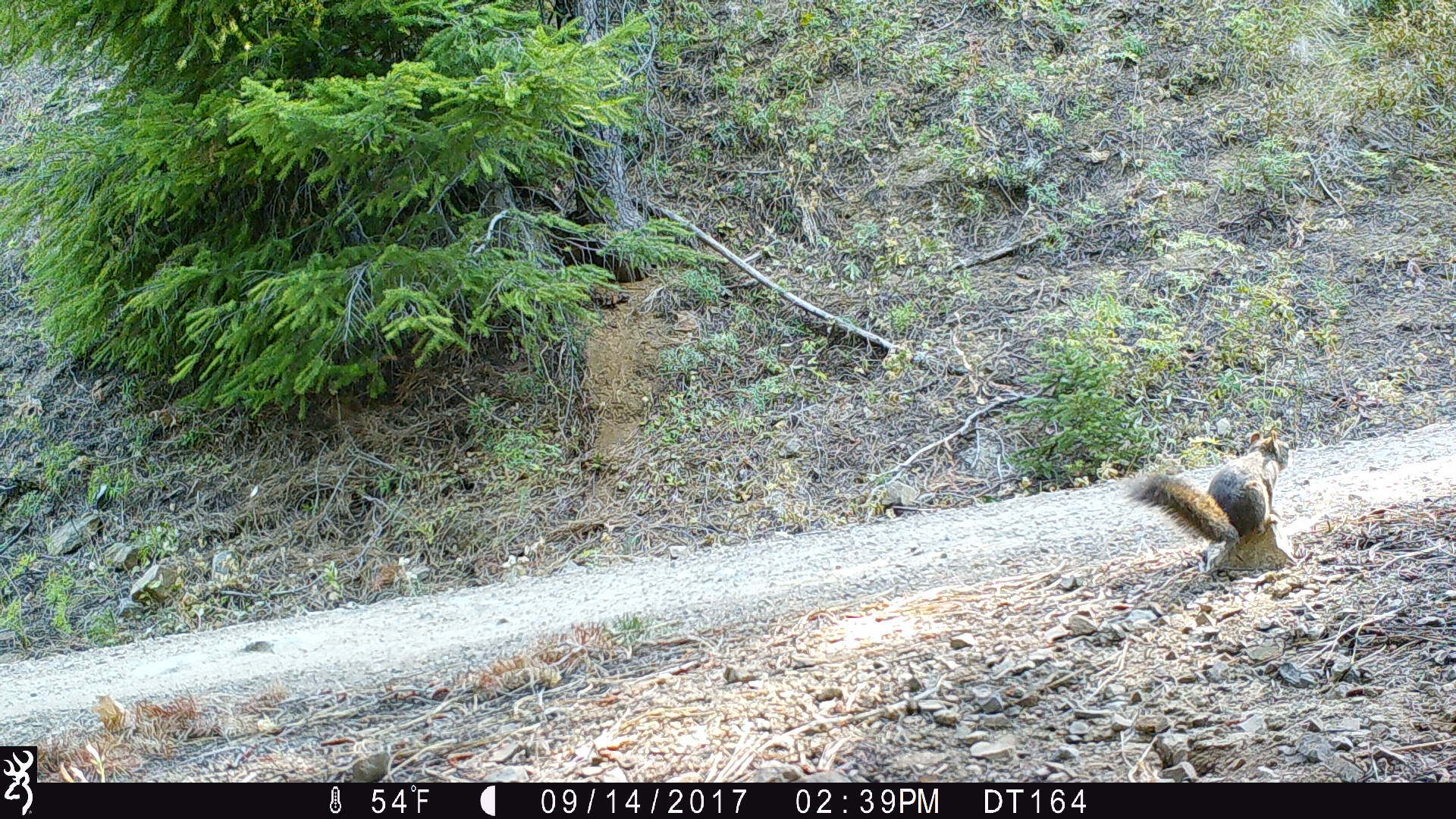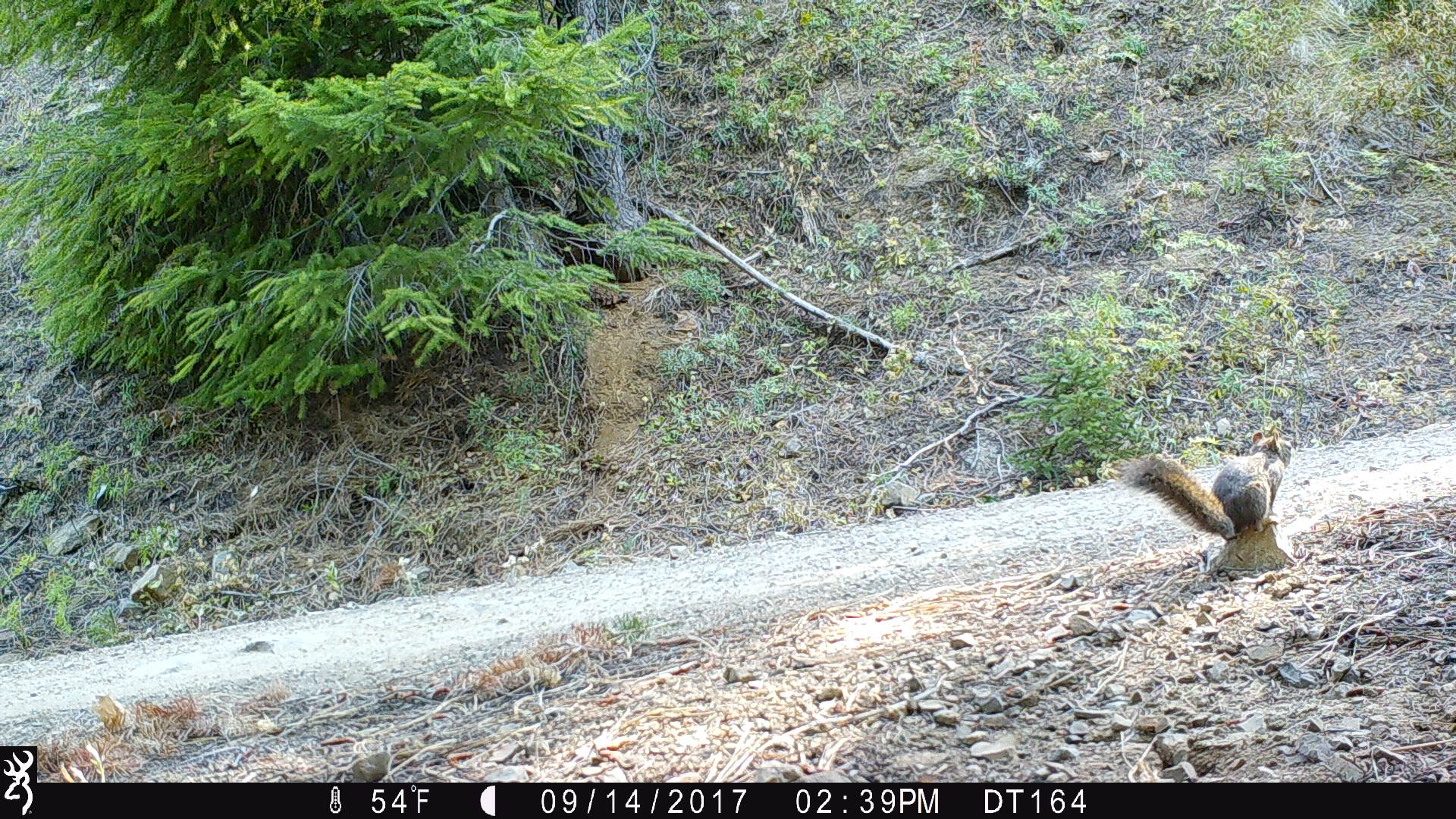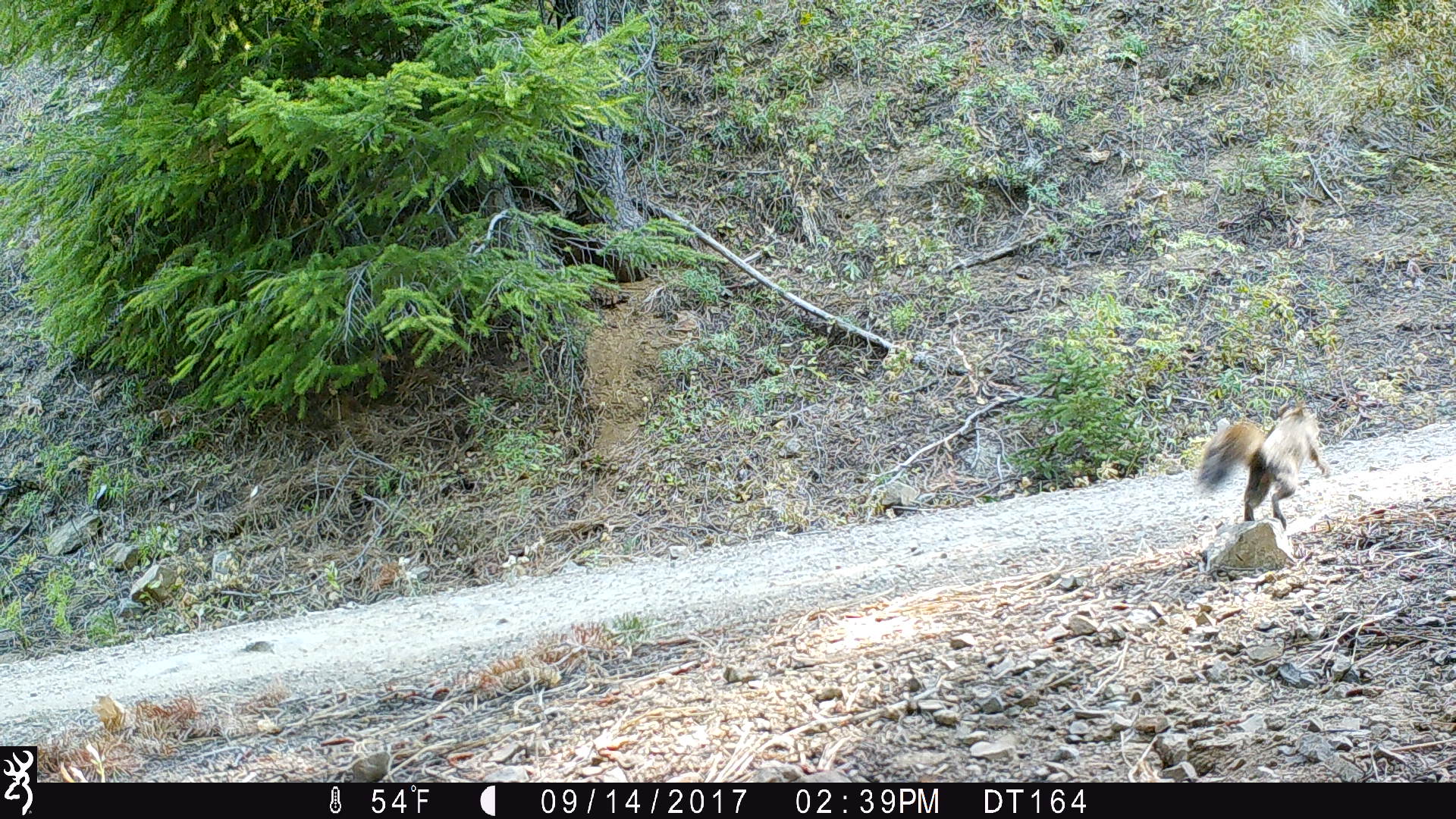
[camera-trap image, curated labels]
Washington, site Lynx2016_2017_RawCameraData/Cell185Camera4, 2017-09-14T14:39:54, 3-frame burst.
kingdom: Animalia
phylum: Chordata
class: Mammalia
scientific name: Mammalia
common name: small mammal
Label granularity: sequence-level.